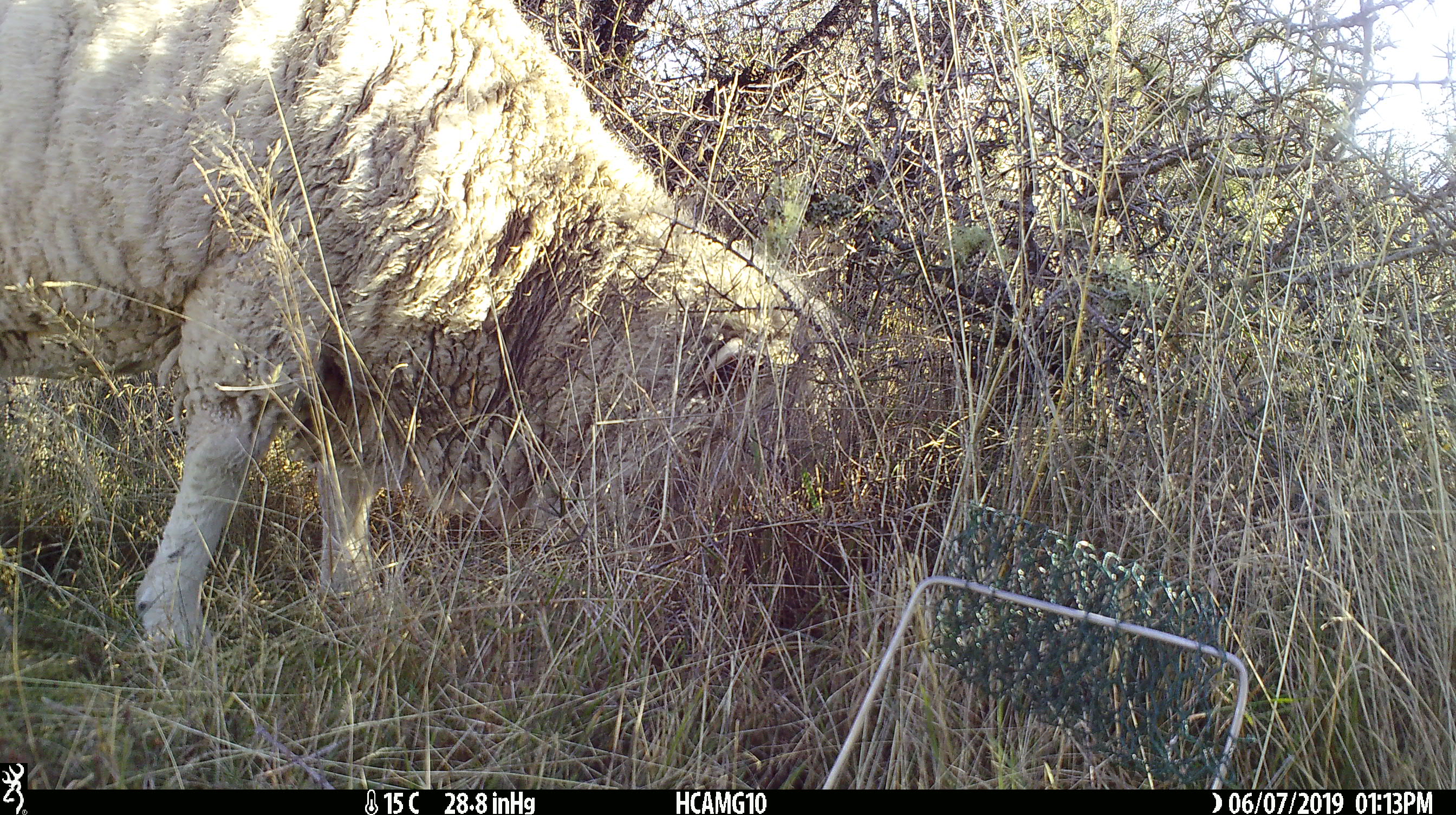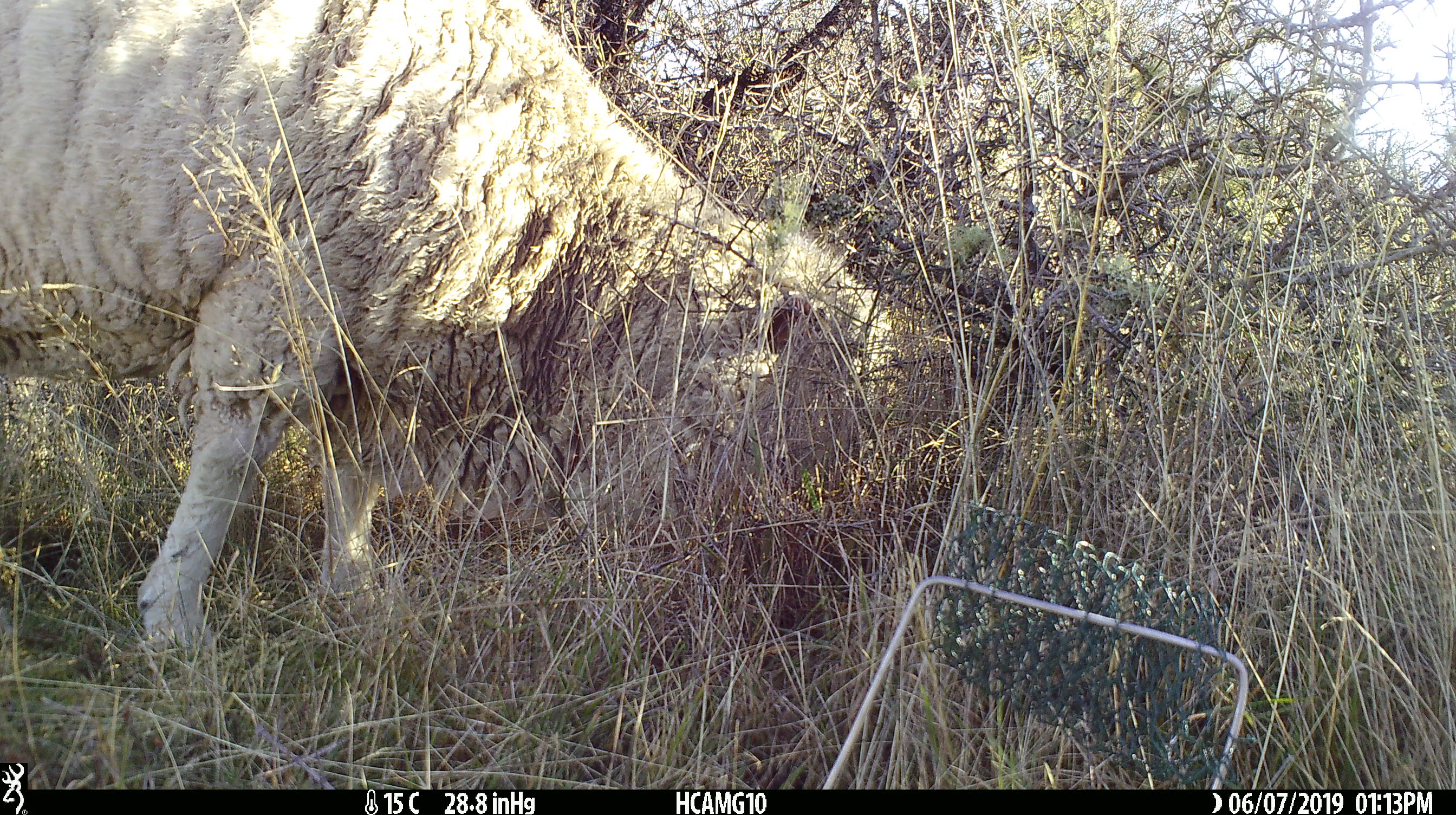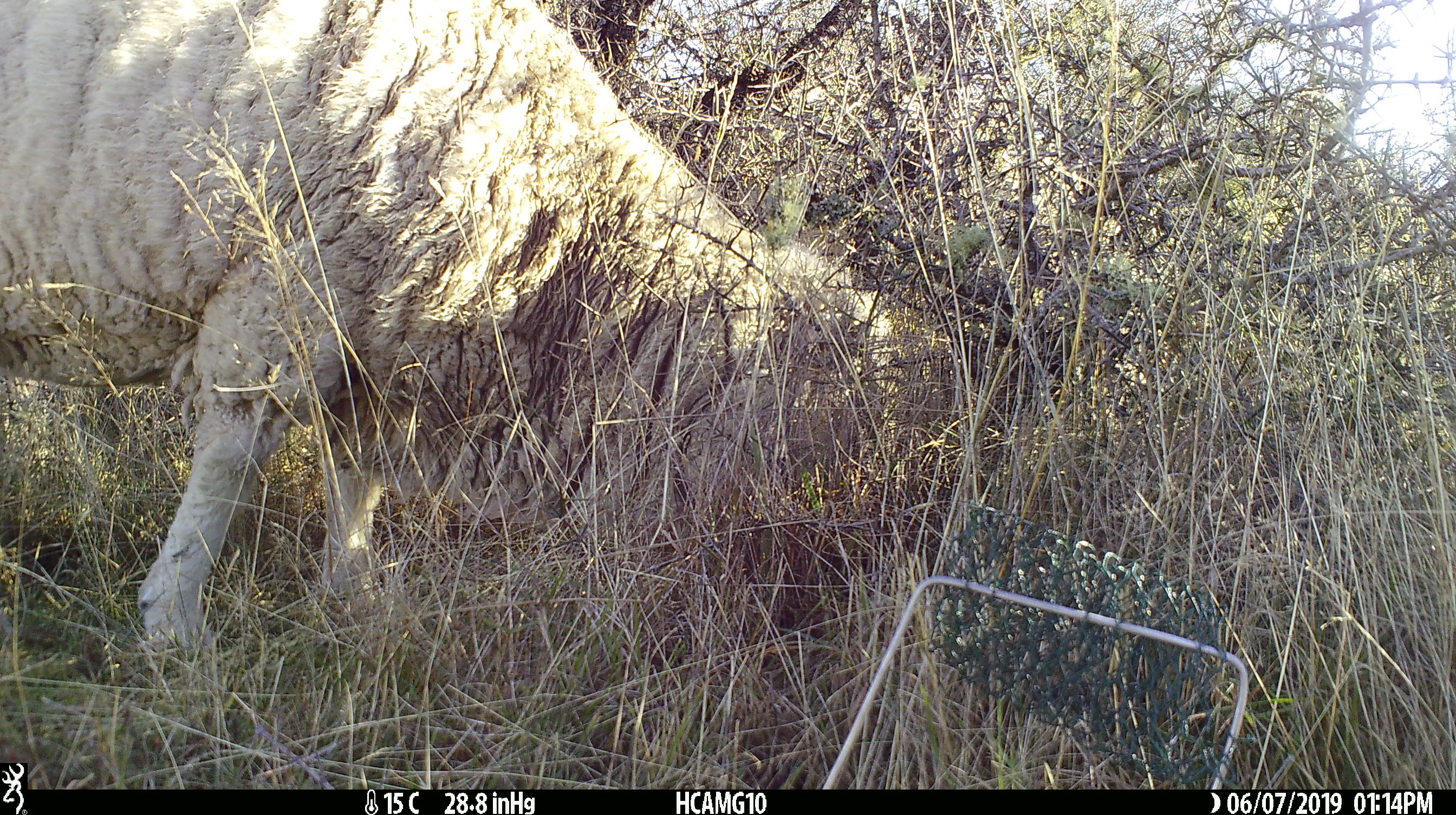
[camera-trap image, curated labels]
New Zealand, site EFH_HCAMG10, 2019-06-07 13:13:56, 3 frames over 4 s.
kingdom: Animalia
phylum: Chordata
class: Mammalia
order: Artiodactyla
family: Bovidae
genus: Ovis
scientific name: Ovis aries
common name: domestic sheep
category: sheep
Sheep (domestic sheep) (Ovis aries).